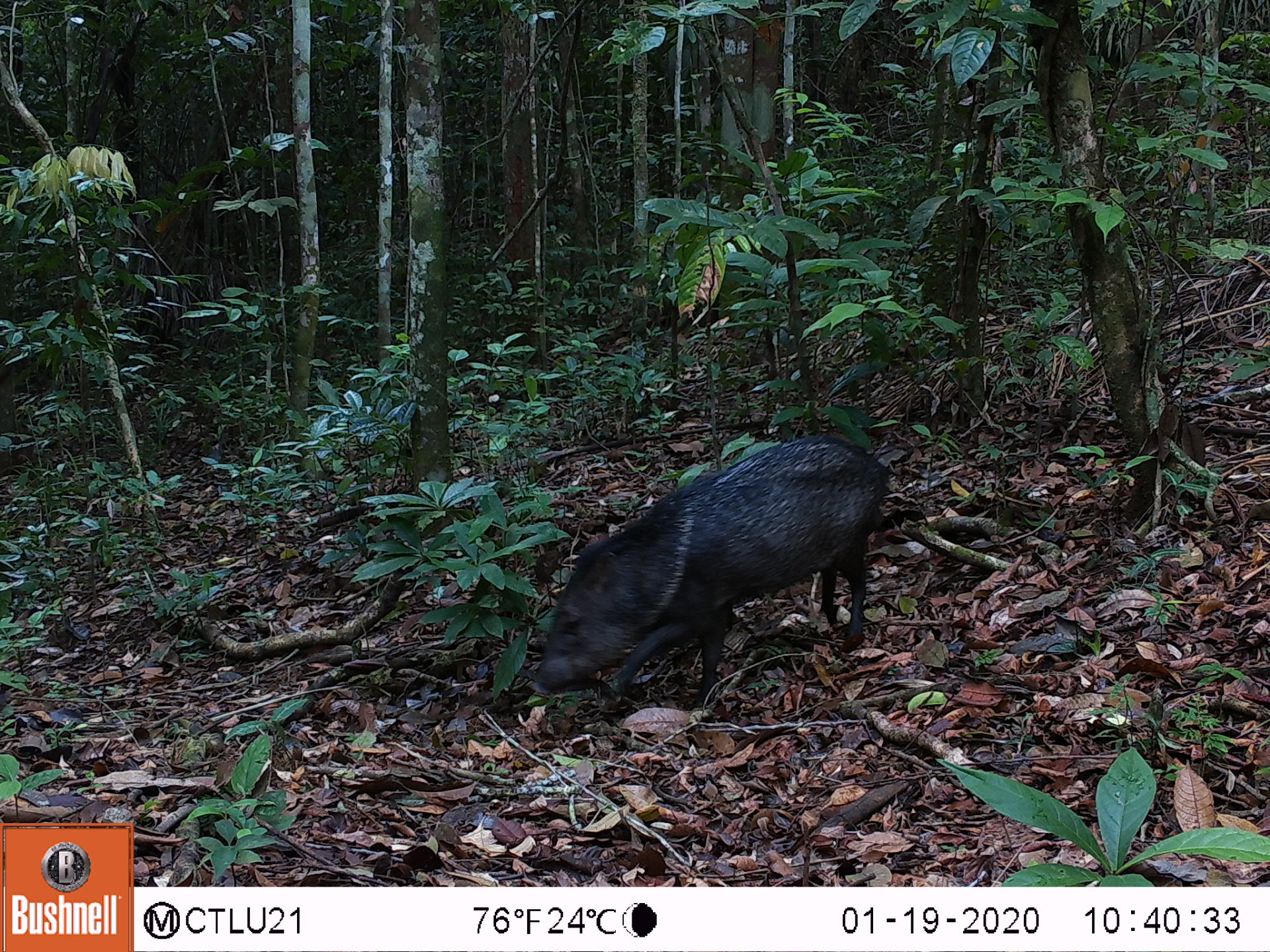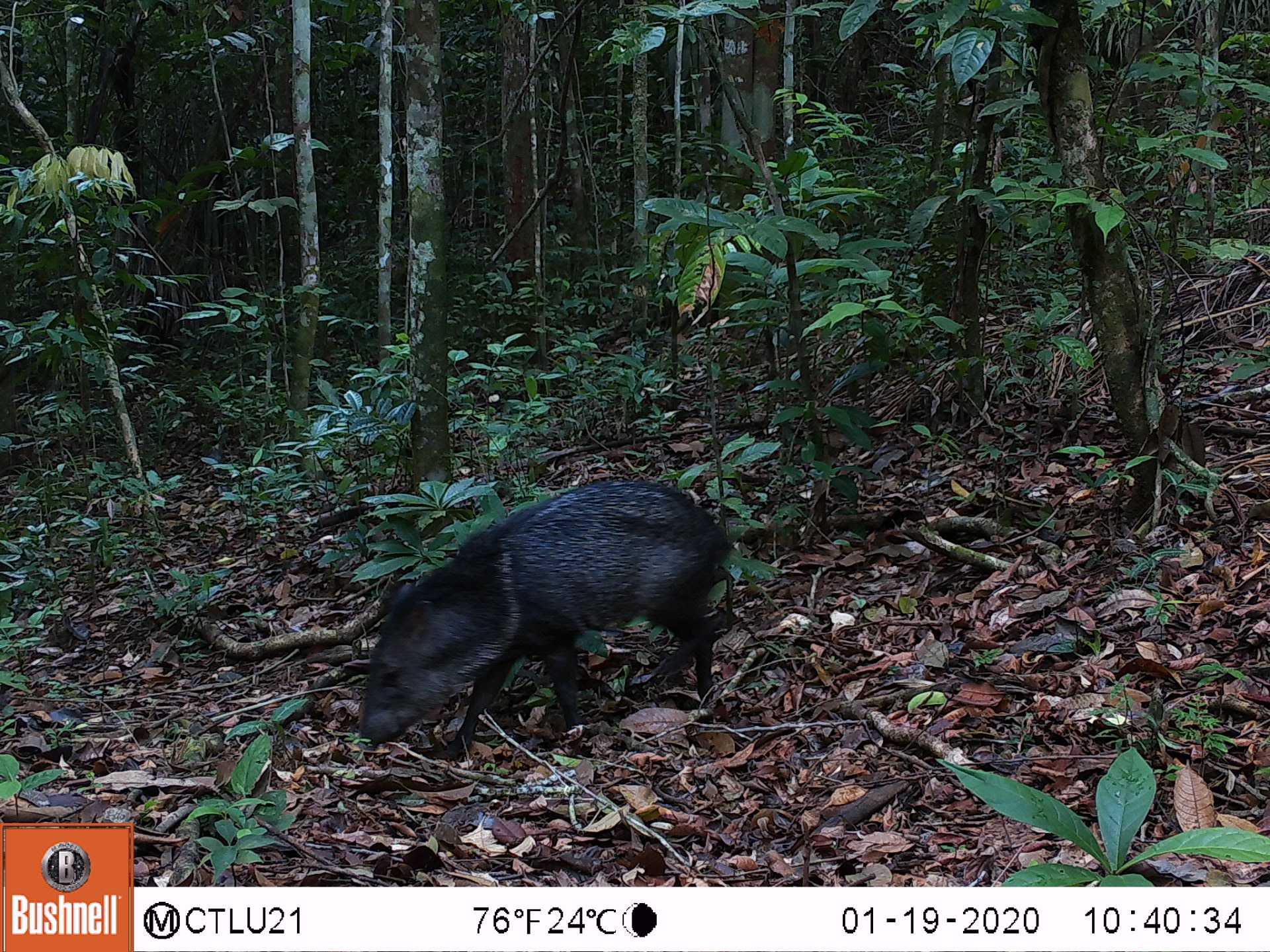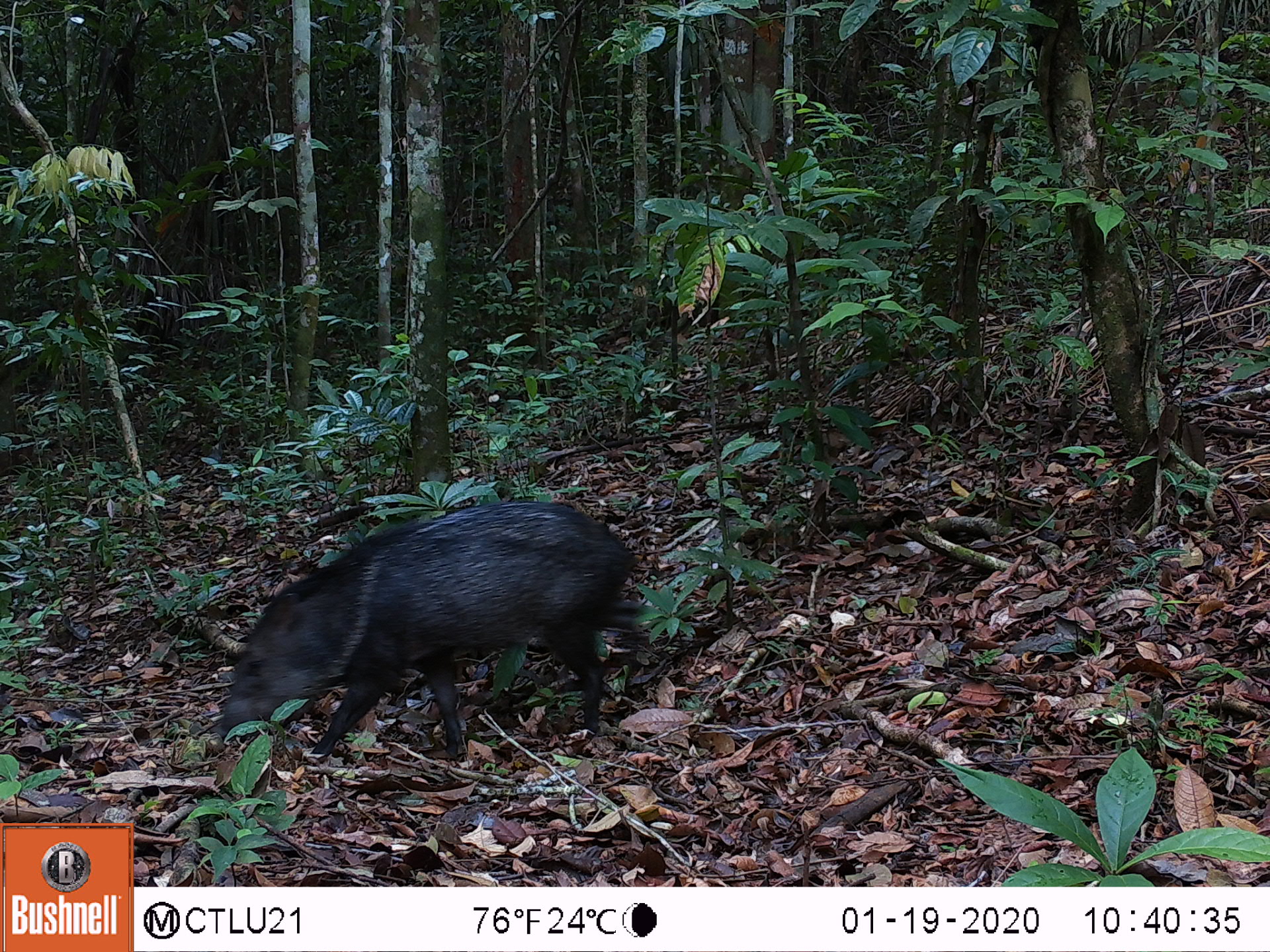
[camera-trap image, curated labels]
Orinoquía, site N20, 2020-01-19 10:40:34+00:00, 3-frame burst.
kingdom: Animalia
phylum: Chordata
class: Mammalia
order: Artiodactyla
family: Tayassuidae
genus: Pecari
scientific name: Pecari tajacu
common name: collared peccary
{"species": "collared peccary (Pecari tajacu)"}